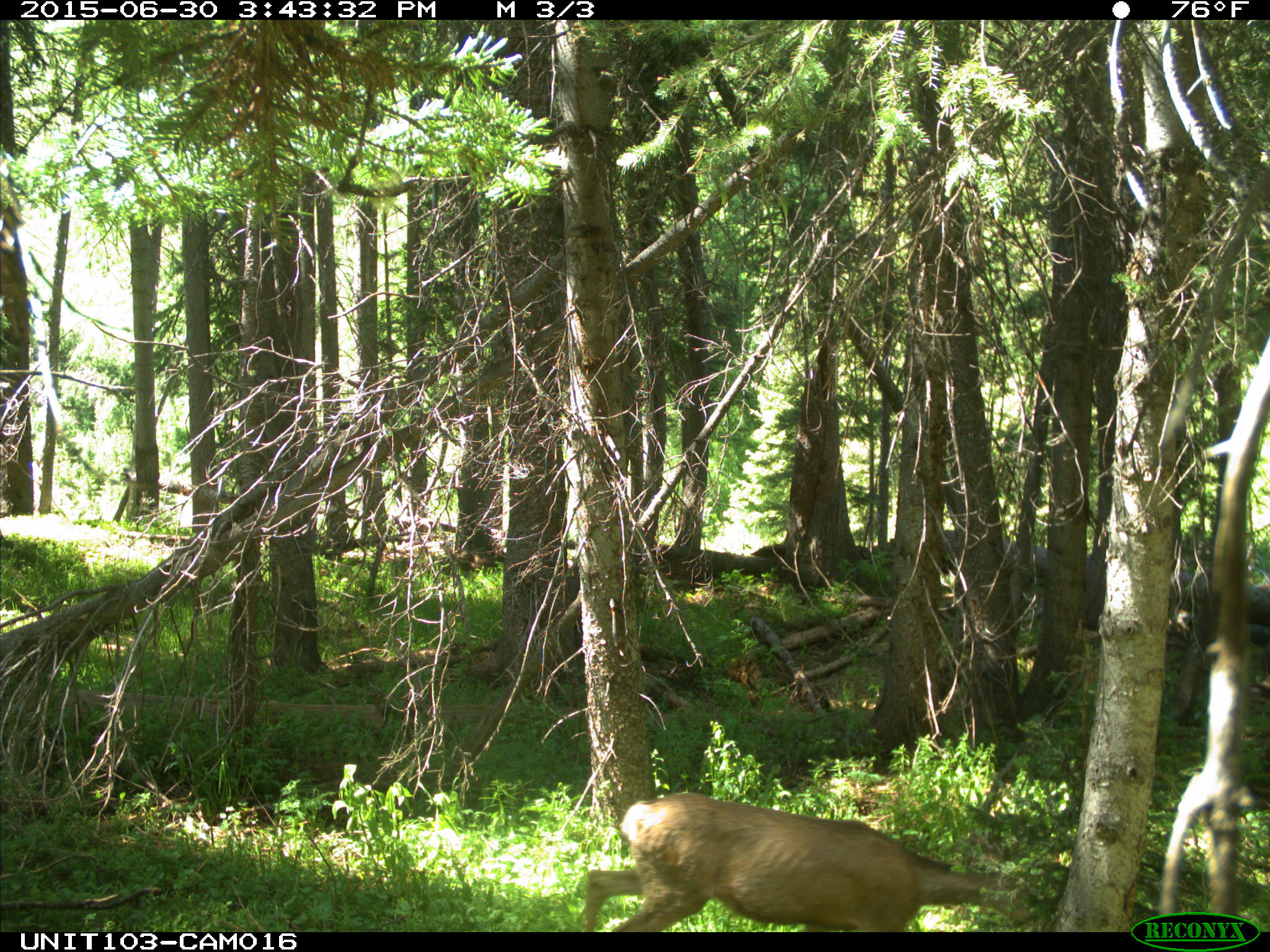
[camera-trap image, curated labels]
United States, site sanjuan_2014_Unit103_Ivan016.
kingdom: Animalia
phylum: Chordata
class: Mammalia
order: Artiodactyla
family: Cervidae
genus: Odocoileus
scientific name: Odocoileus hemionus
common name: mule deer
Odocoileus hemionus (mule deer).